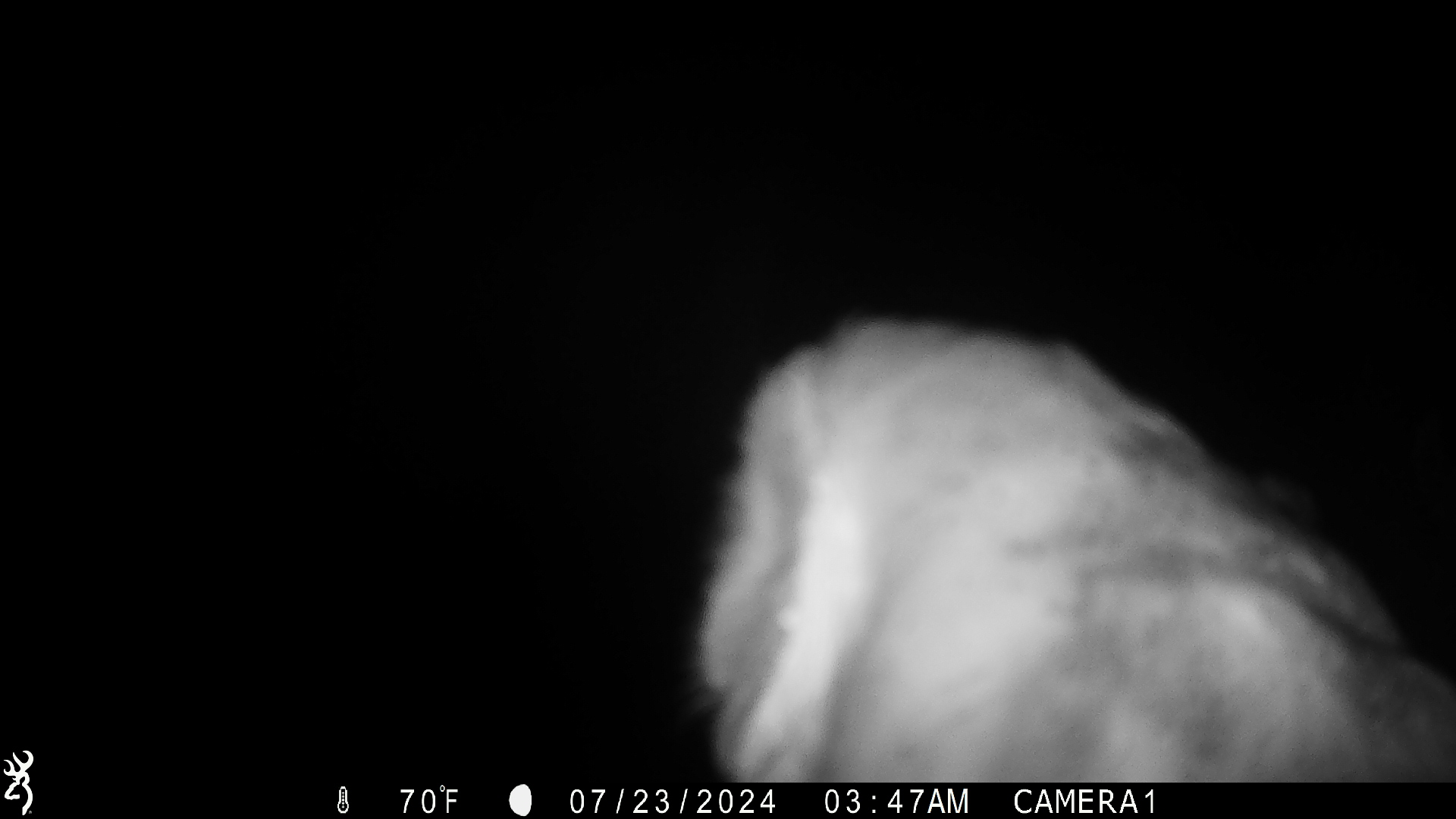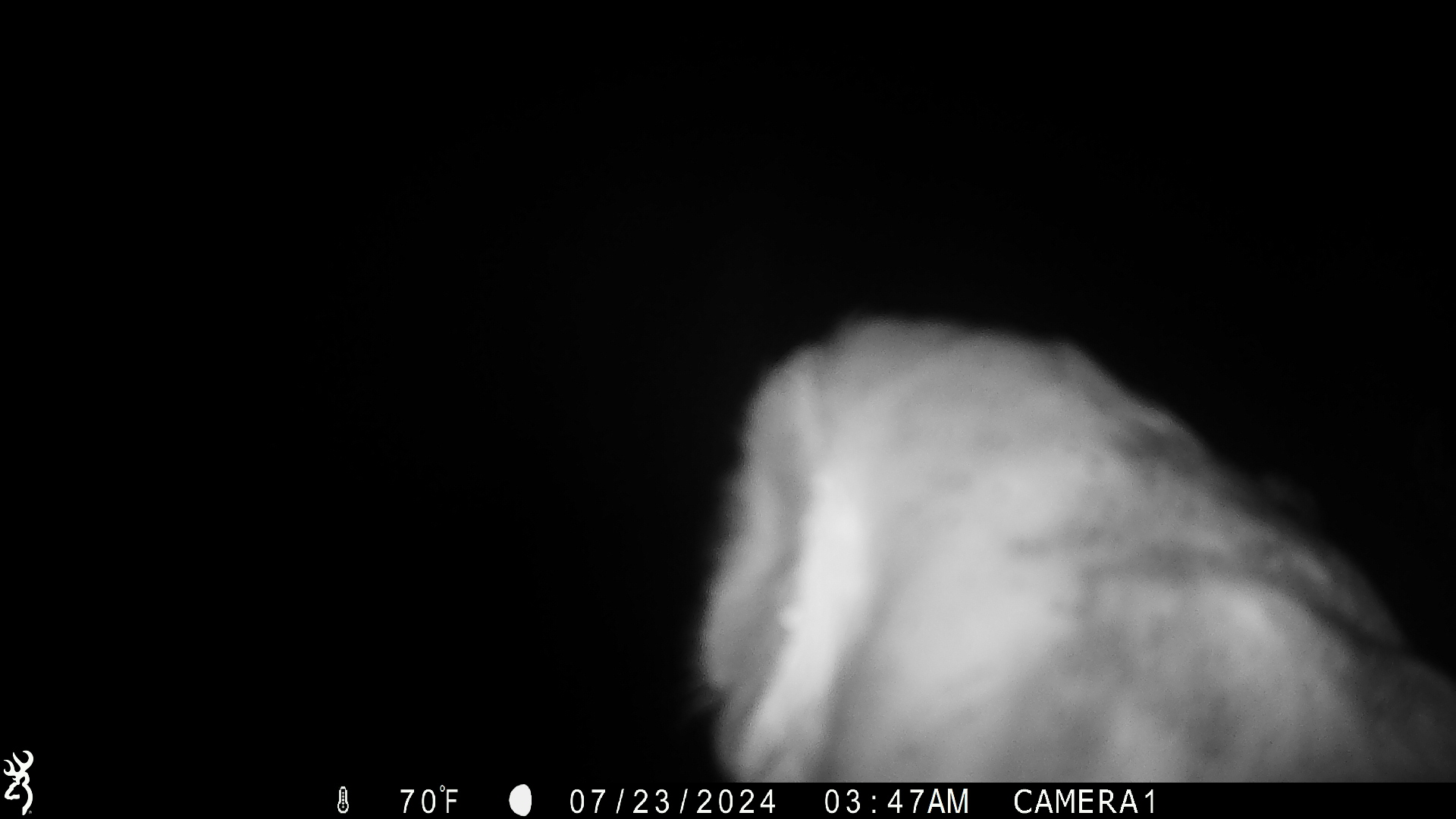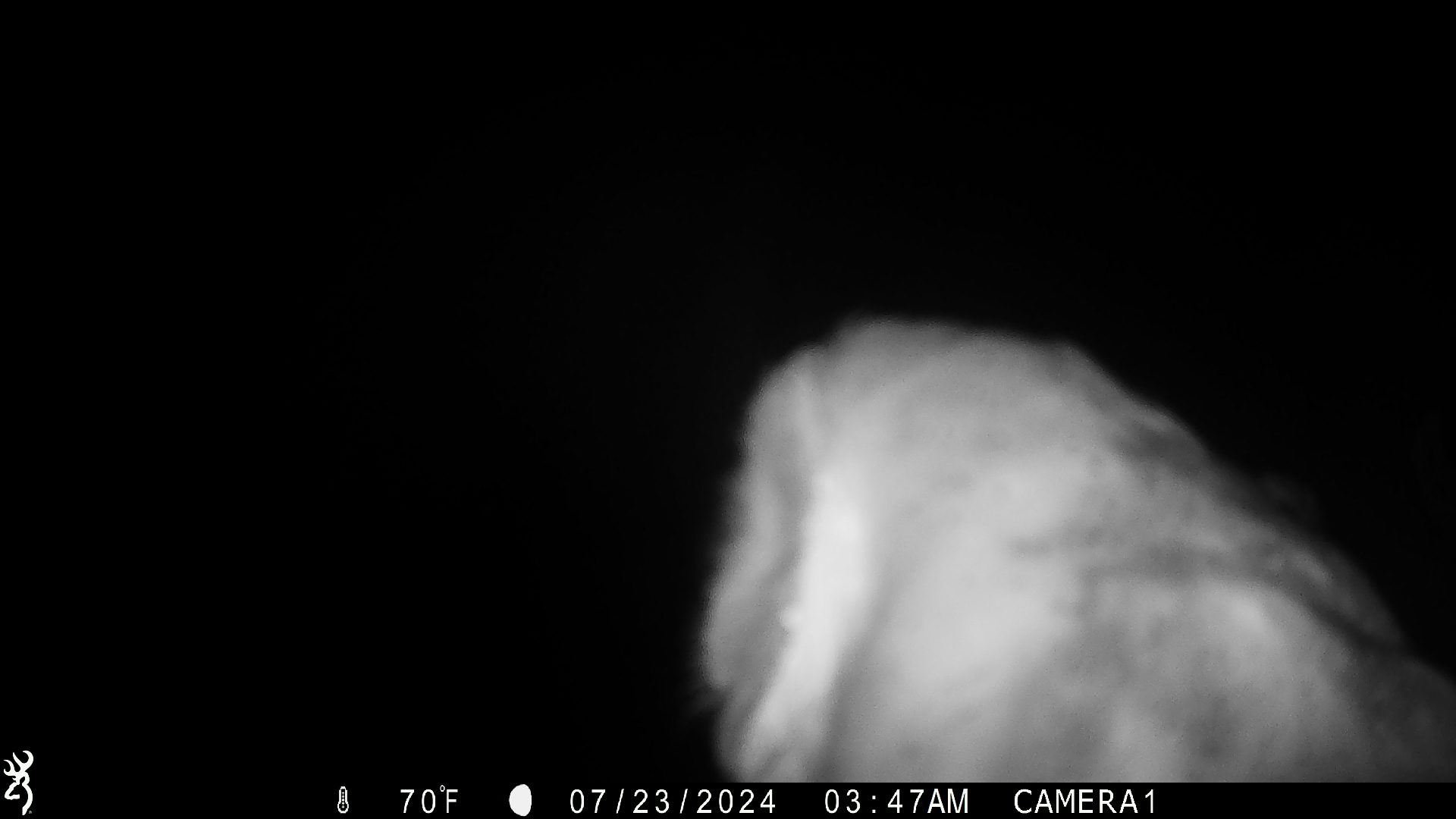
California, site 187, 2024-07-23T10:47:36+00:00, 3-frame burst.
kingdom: Animalia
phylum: Chordata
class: Aves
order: Strigiformes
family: Tytonidae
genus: Tyto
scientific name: Tyto alba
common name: barn owl